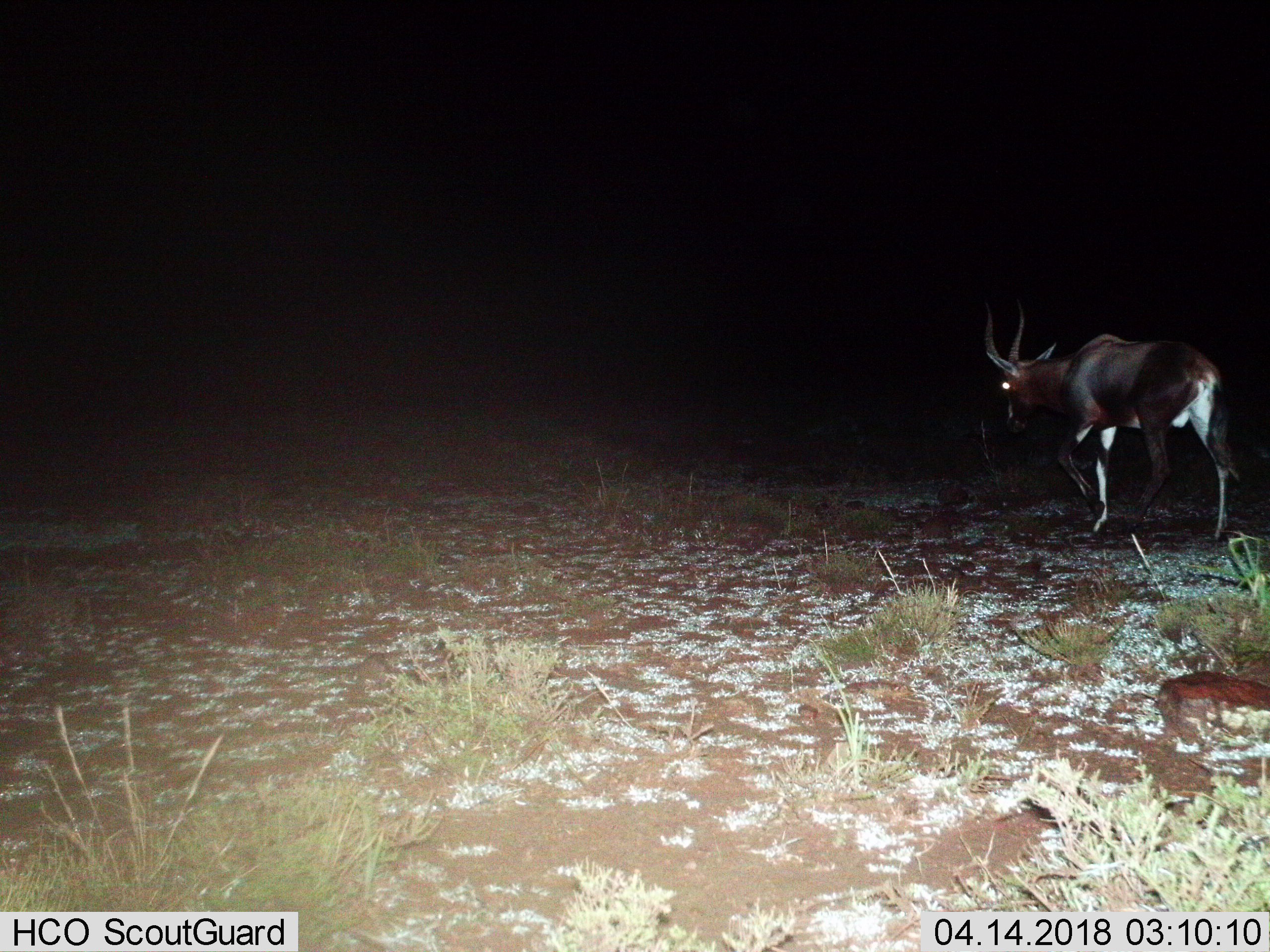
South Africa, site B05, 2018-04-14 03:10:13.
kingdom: Animalia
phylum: Chordata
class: Mammalia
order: Artiodactyla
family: Bovidae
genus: Damaliscus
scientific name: Damaliscus pygargus phillipsi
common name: blesbok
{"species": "blesbok (Damaliscus pygargus phillipsi)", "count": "1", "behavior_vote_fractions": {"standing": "0%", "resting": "0%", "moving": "100%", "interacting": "0%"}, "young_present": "0%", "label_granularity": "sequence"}